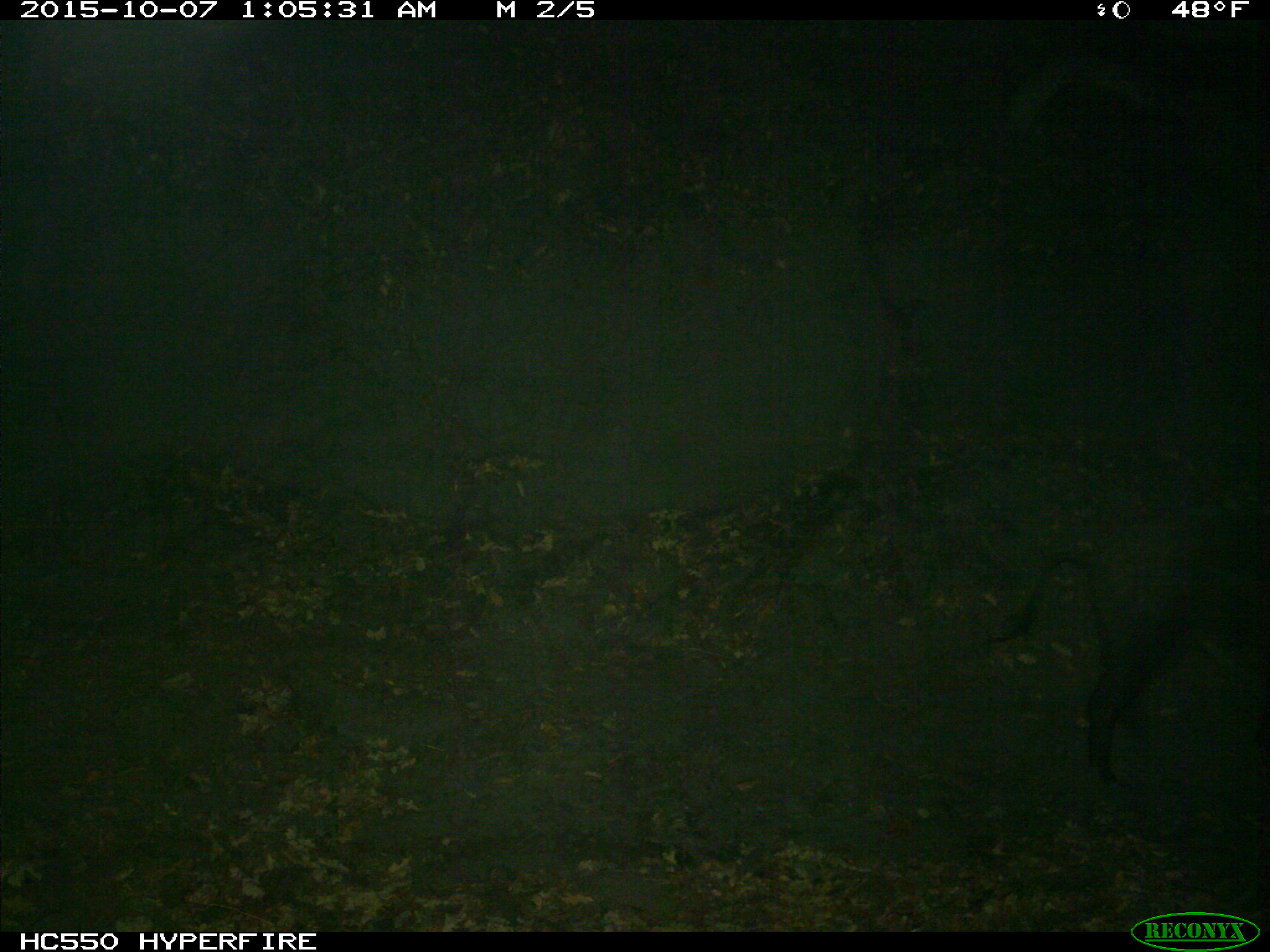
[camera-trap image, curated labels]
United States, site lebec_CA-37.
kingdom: Animalia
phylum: Chordata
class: Mammalia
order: Artiodactyla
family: Suidae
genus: Sus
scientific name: Sus scrofa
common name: wild boar